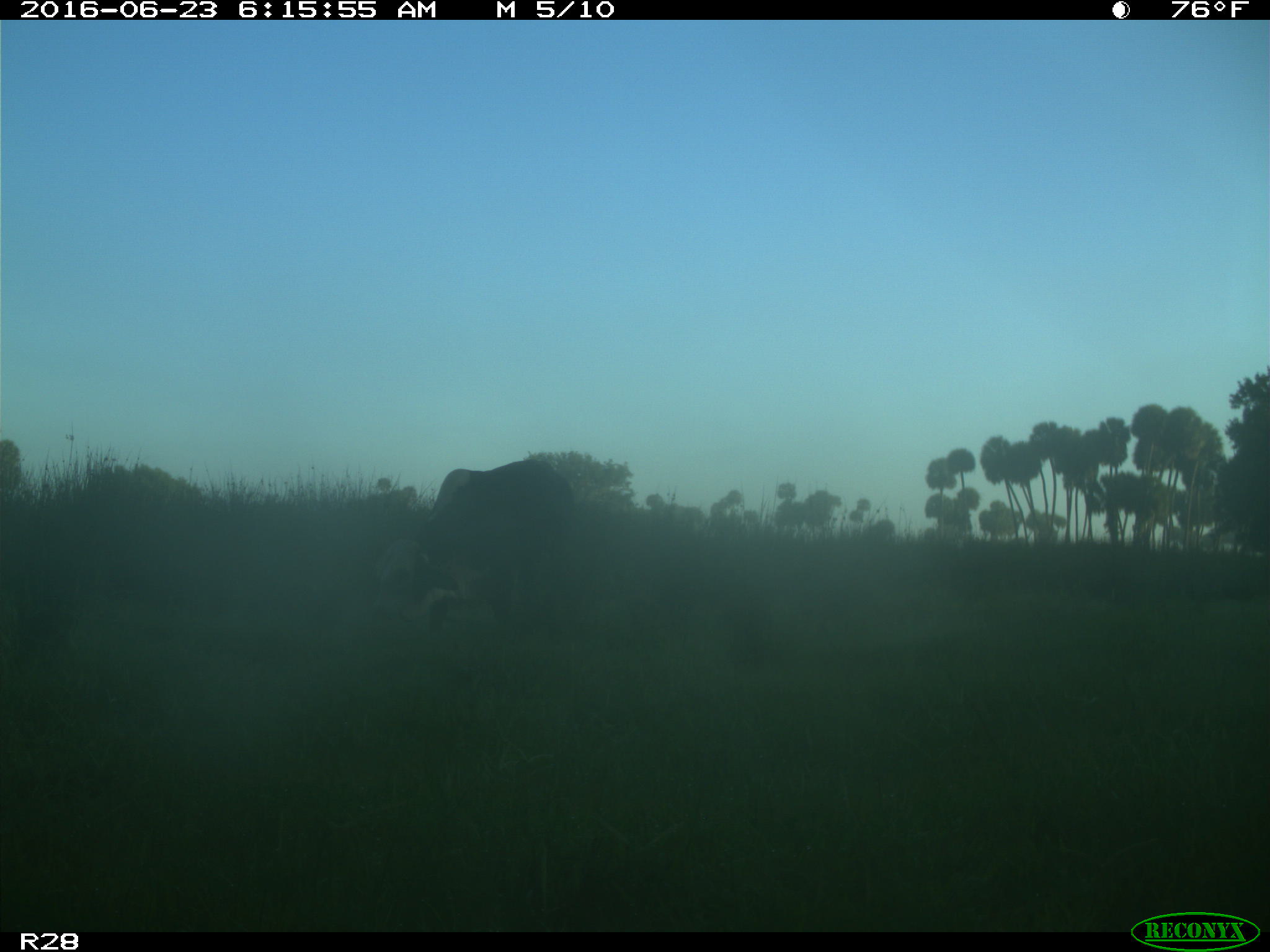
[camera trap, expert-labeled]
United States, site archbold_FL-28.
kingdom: Animalia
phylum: Chordata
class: Mammalia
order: Artiodactyla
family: Bovidae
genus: Bos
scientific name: Bos taurus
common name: domestic cow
Bos taurus (domestic cow).